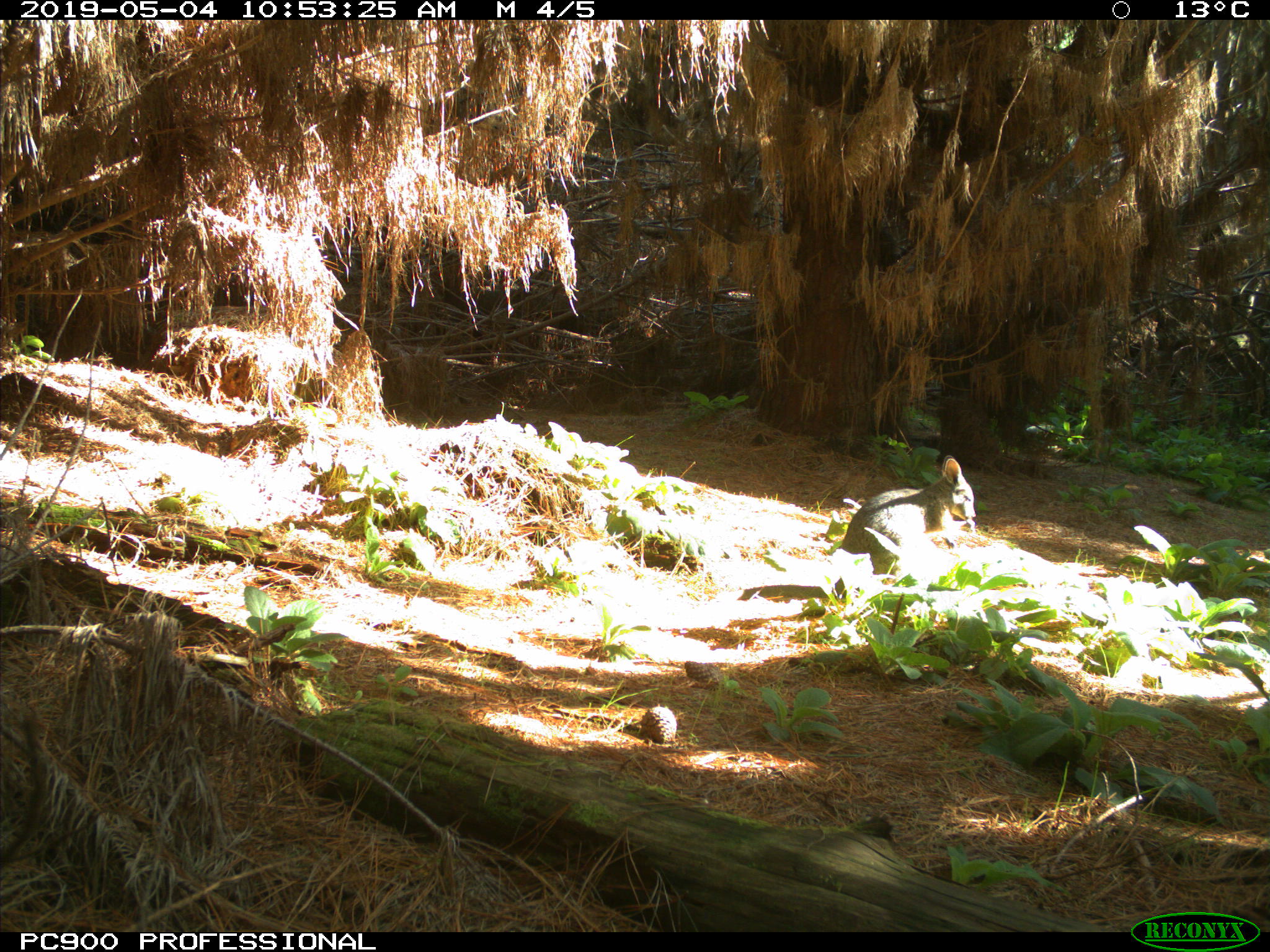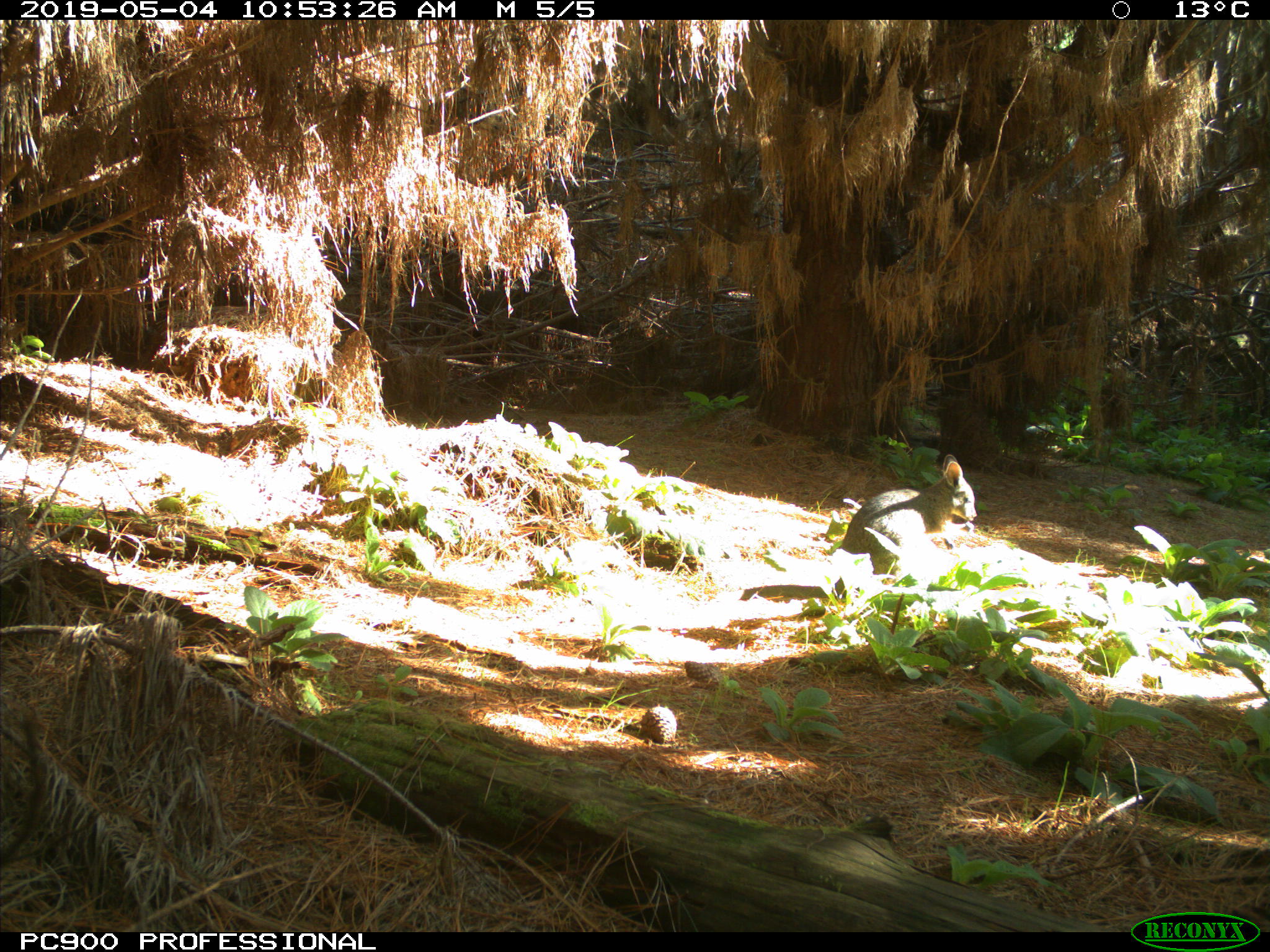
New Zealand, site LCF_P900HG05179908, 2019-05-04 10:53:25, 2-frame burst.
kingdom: Animalia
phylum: Chordata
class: Mammalia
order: Diprotodontia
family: Macropodidae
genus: Notamacropus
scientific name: Notamacropus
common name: wallaby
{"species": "wallaby (Notamacropus)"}